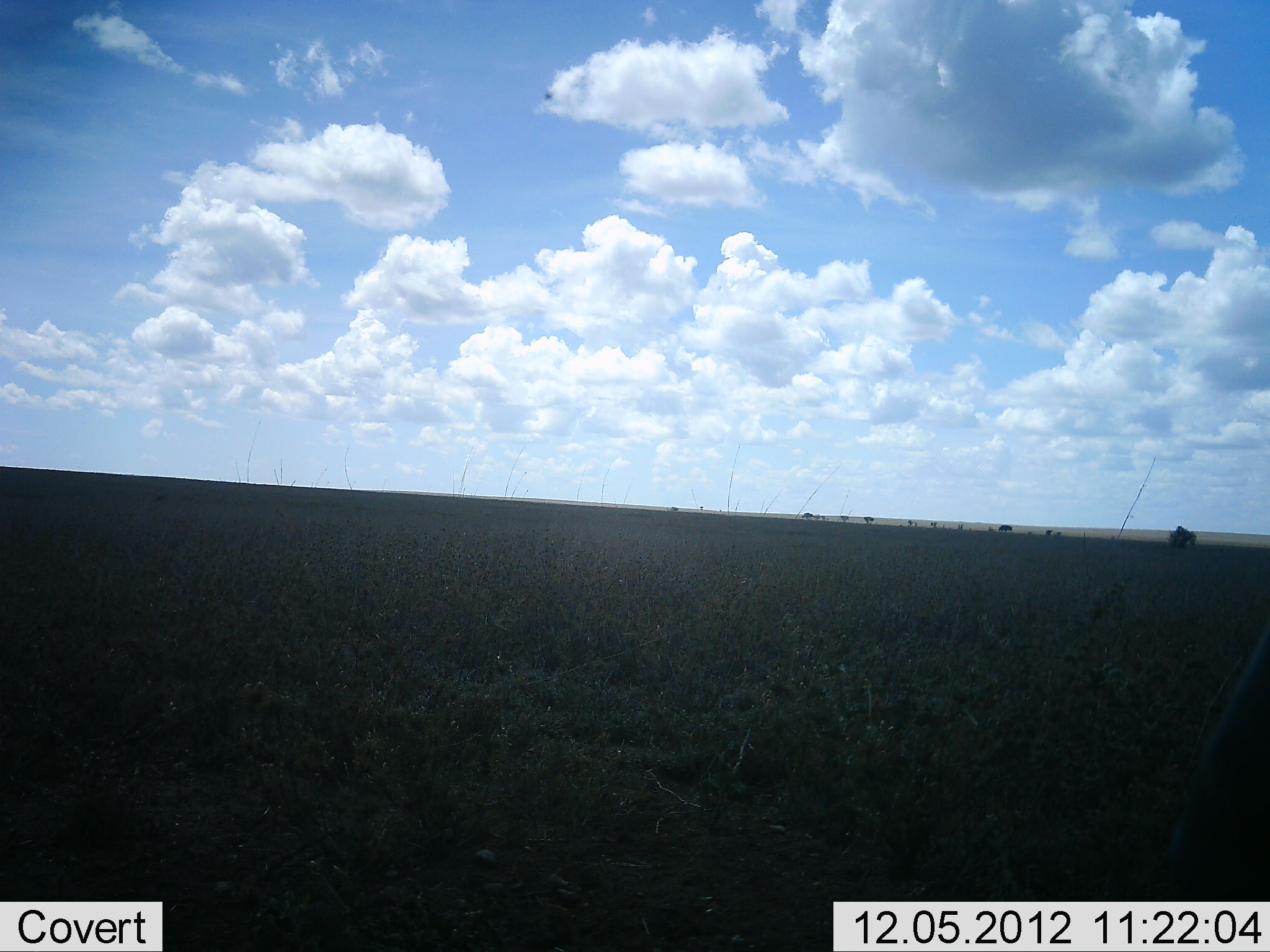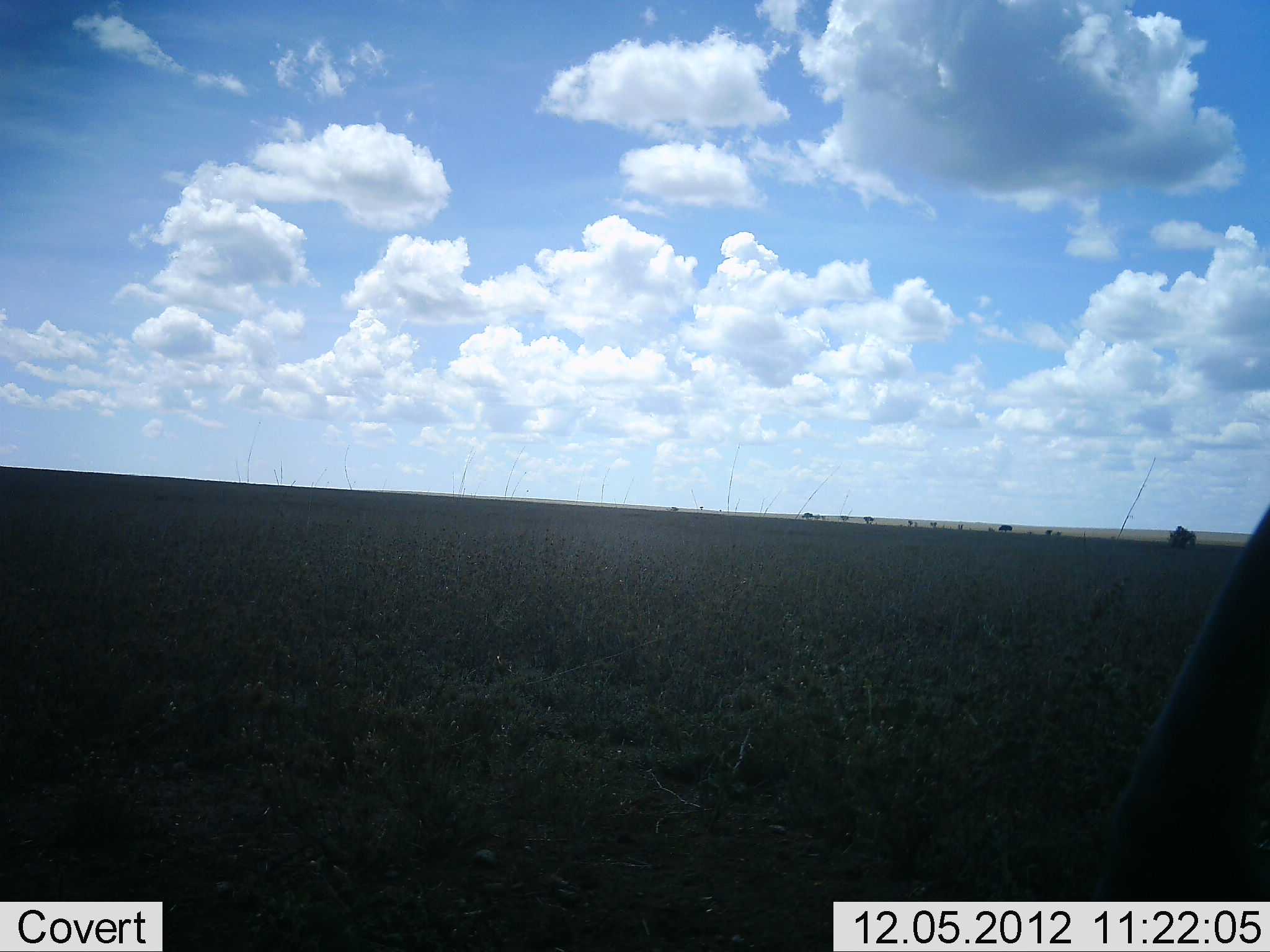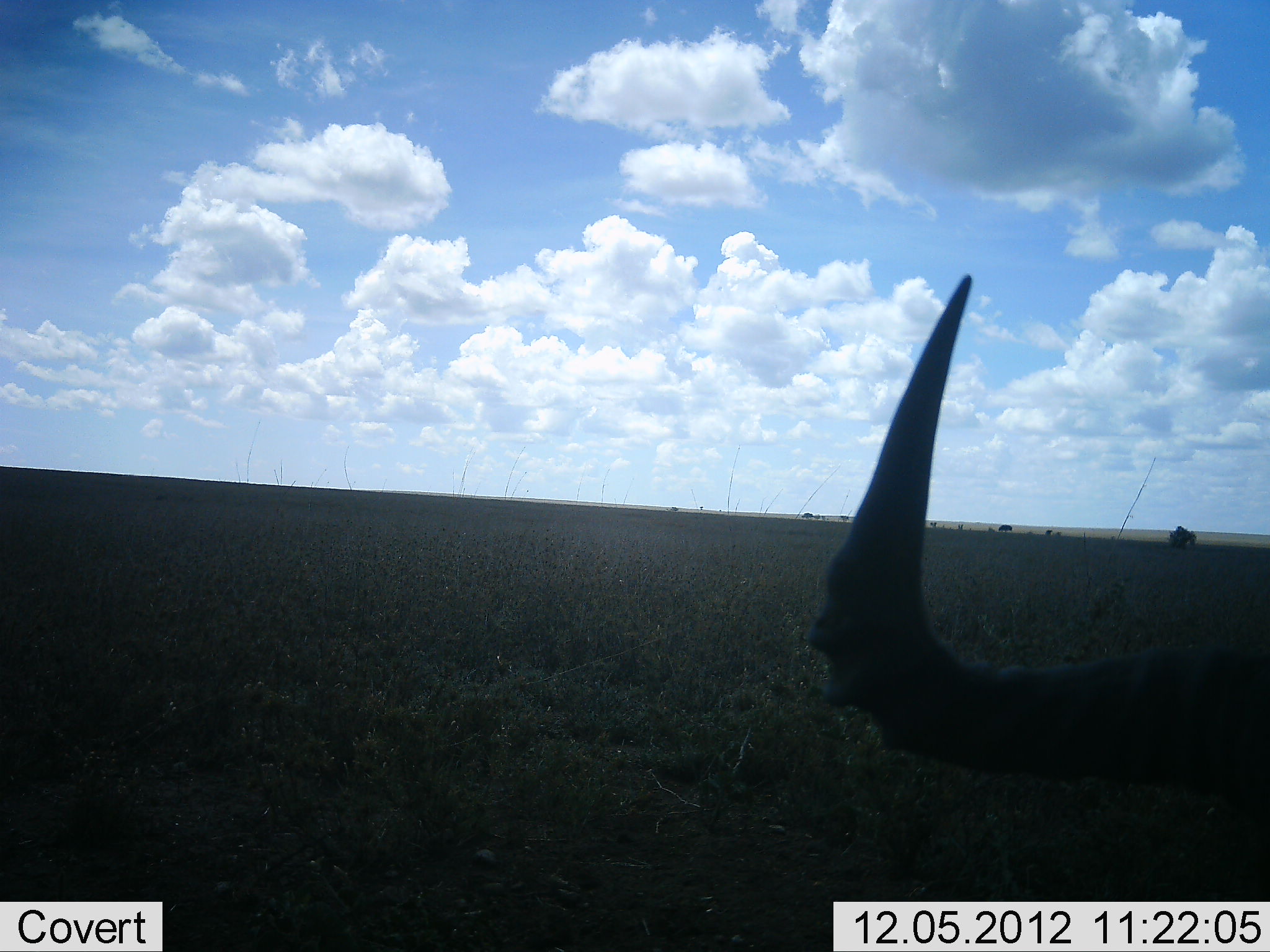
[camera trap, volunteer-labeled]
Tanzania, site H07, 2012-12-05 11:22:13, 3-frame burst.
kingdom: Animalia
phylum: Chordata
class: Mammalia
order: Artiodactyla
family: Bovidae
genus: Connochaetes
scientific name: Connochaetes taurinus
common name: blue wildebeest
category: wildebeest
Wildebeest (blue wildebeest) (Connochaetes taurinus), count 1. Behavior (volunteer vote fractions): standing 38%, resting 12%, moving 12%, interacting 25%. Young present (vote fraction): 0%. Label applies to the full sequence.